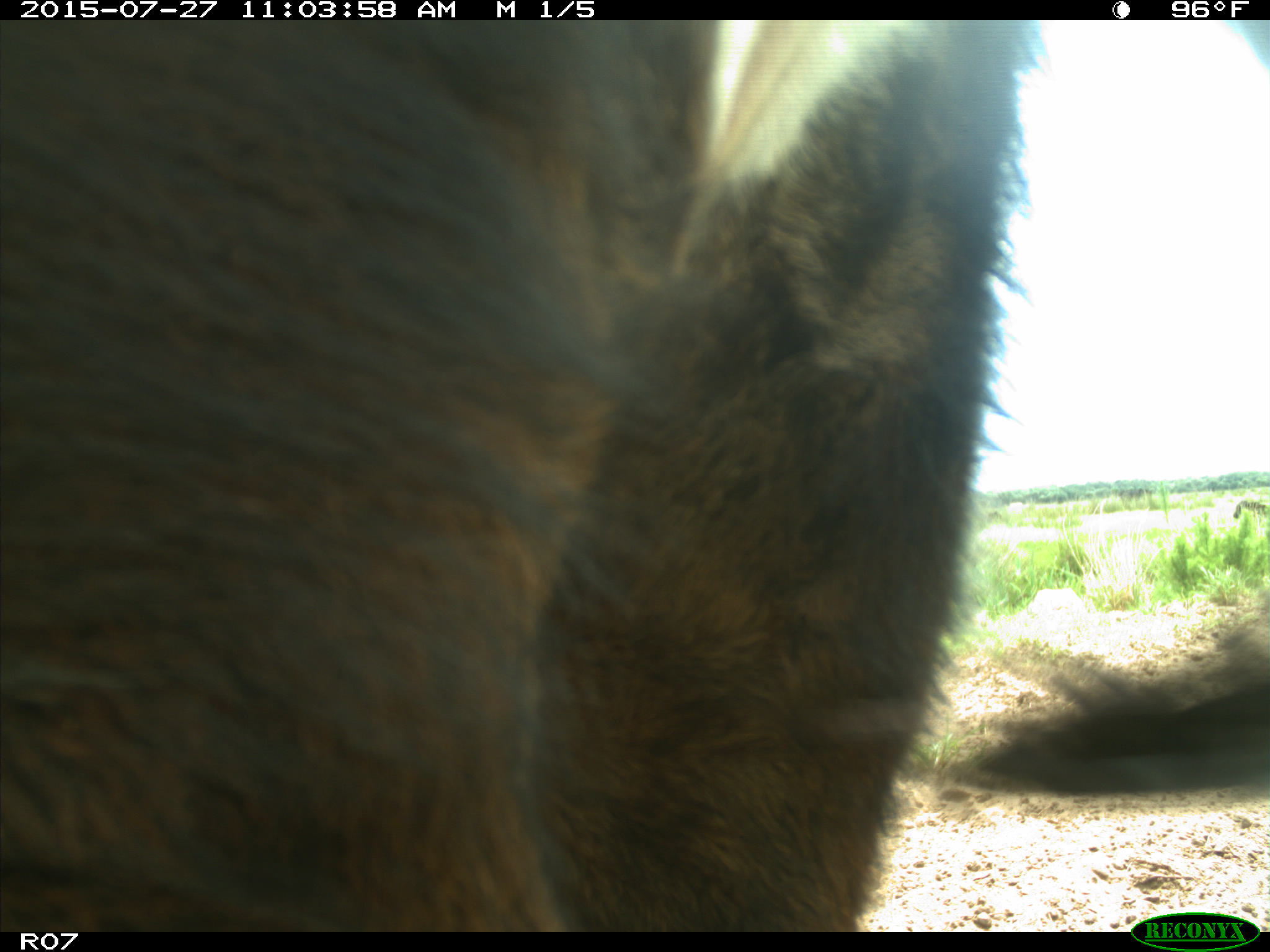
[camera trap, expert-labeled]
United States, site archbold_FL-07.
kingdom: Animalia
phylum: Chordata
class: Mammalia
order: Artiodactyla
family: Bovidae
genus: Bos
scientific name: Bos taurus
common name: domestic cow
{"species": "Bos taurus (domestic cow)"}